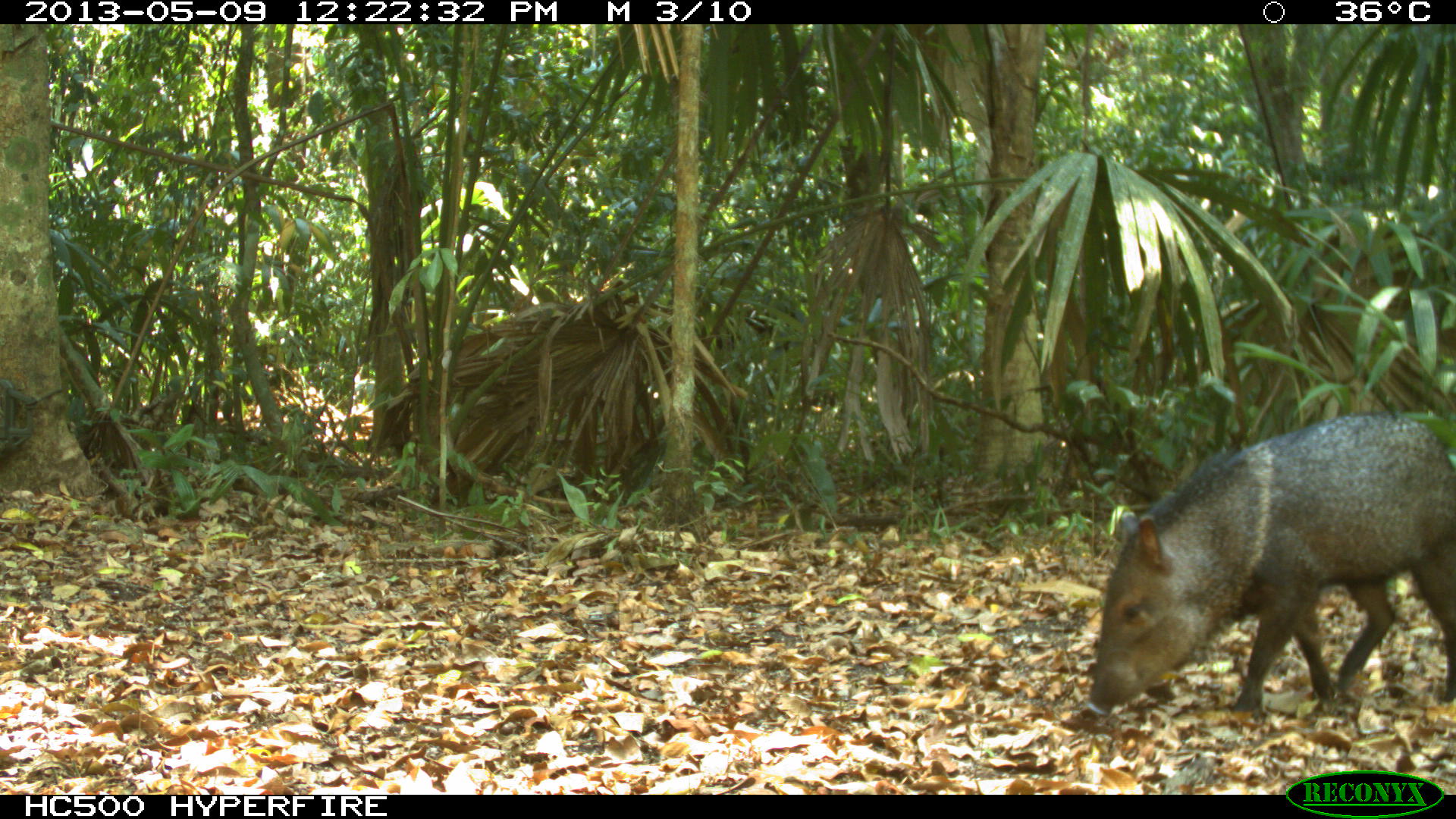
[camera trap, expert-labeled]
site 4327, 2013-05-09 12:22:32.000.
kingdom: Animalia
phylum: Chordata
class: Mammalia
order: Artiodactyla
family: Tayassuidae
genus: Pecari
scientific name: Pecari tajacu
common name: collared peccary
Pecari tajacu (collared peccary), count 1, sex female.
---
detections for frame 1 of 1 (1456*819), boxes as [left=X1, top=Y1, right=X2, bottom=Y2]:
pecari tajacu: [left=1082, top=411, right=1456, bottom=718]